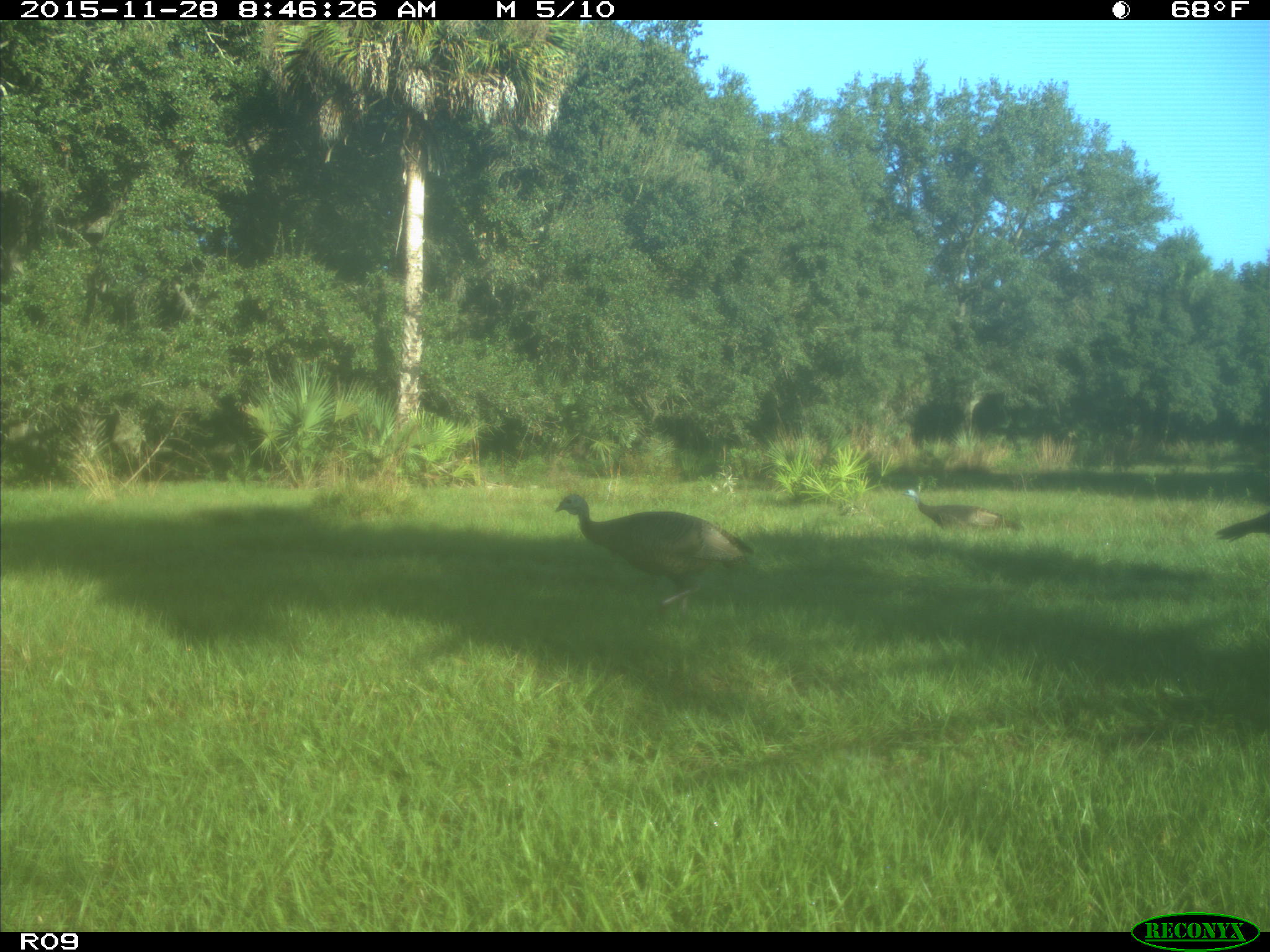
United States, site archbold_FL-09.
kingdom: Animalia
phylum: Chordata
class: Aves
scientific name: Aves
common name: birds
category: unidentified bird